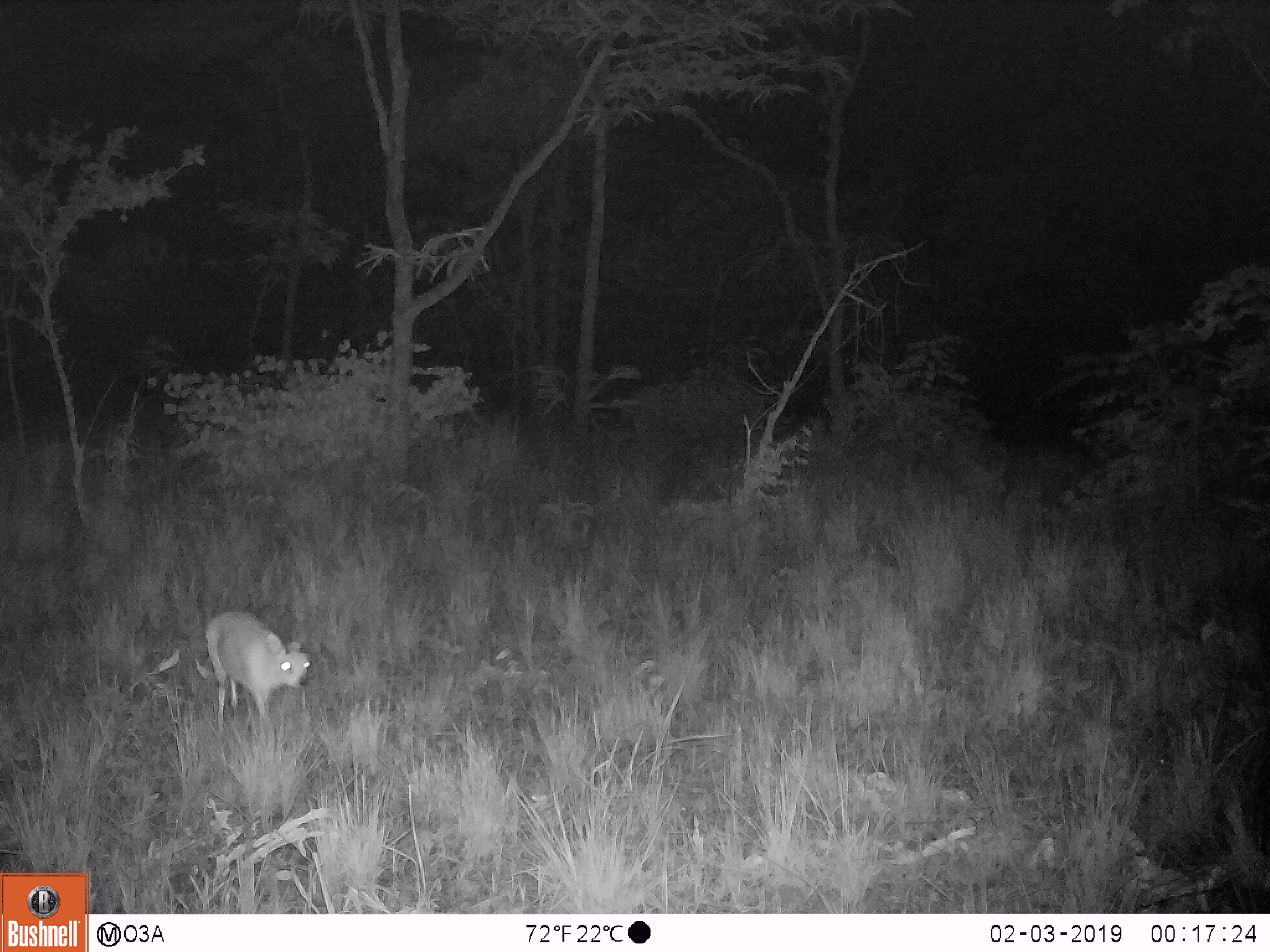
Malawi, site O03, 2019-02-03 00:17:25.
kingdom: Animalia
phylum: Chordata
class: Mammalia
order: Artiodactyla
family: Bovidae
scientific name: Antilopinae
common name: small antelope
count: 1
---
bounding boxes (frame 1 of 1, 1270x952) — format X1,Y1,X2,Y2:
small antelope: 207,604,308,739